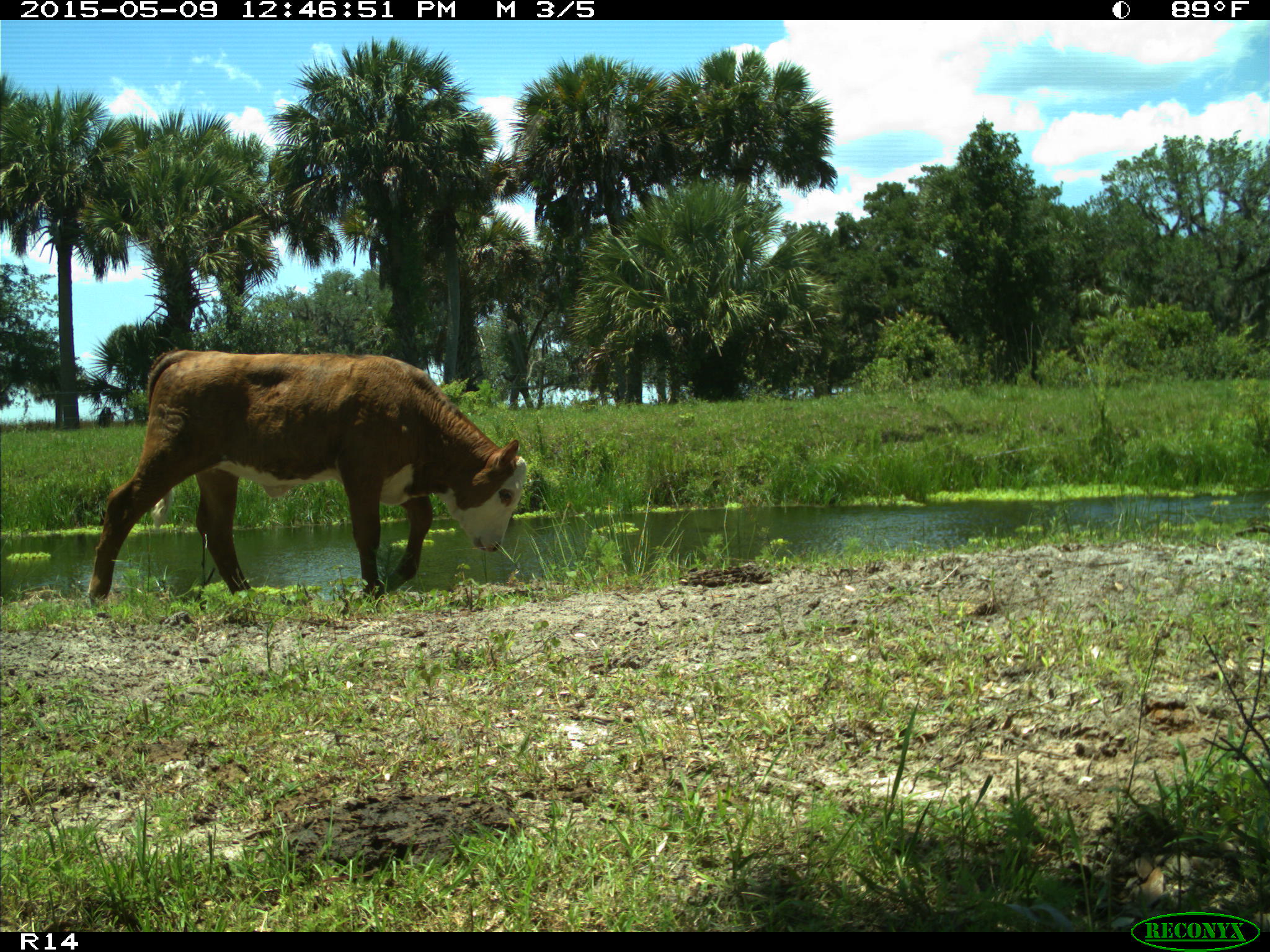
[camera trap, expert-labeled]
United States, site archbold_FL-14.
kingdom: Animalia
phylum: Chordata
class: Mammalia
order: Artiodactyla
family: Bovidae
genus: Bos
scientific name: Bos taurus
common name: domestic cow